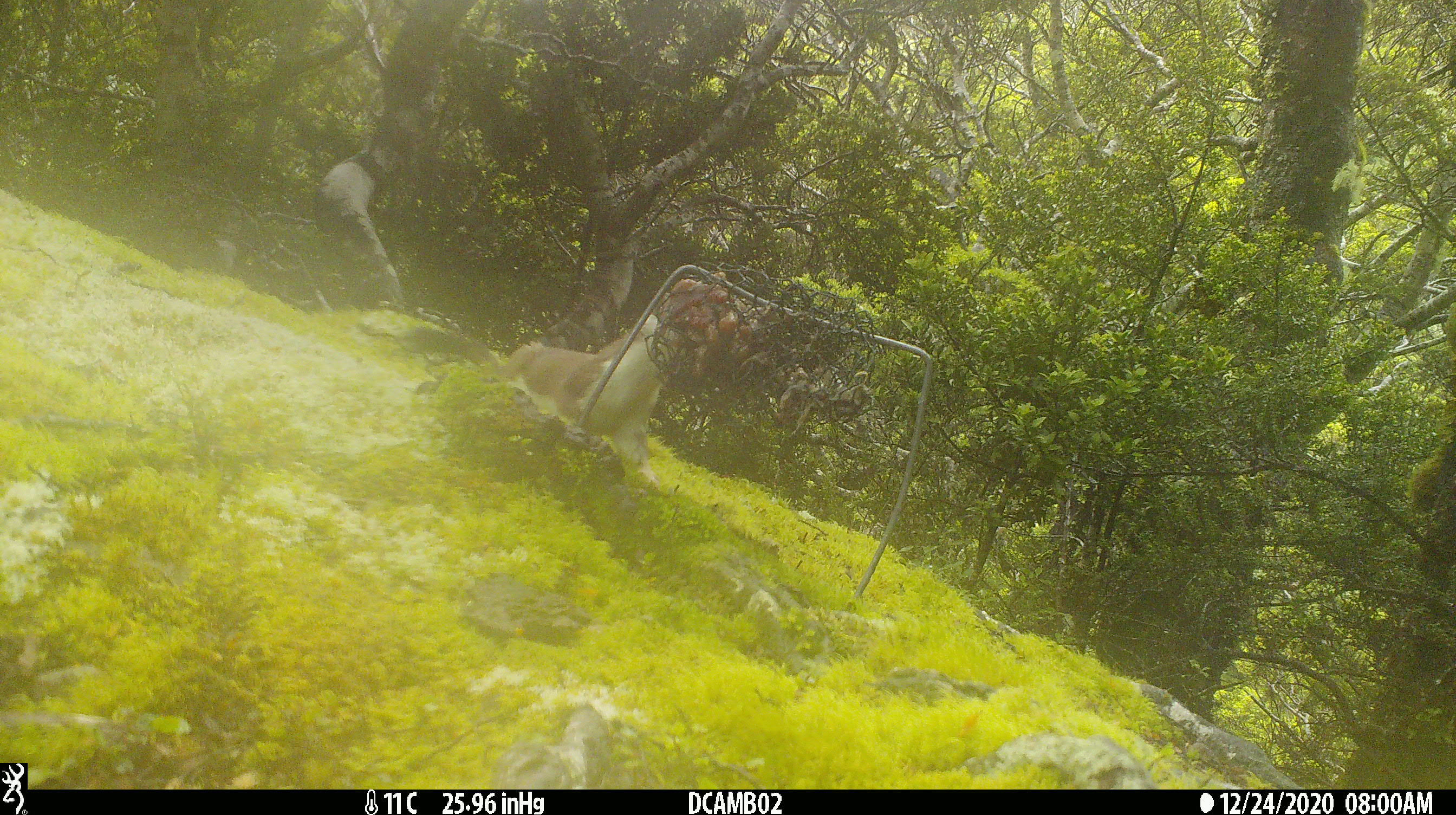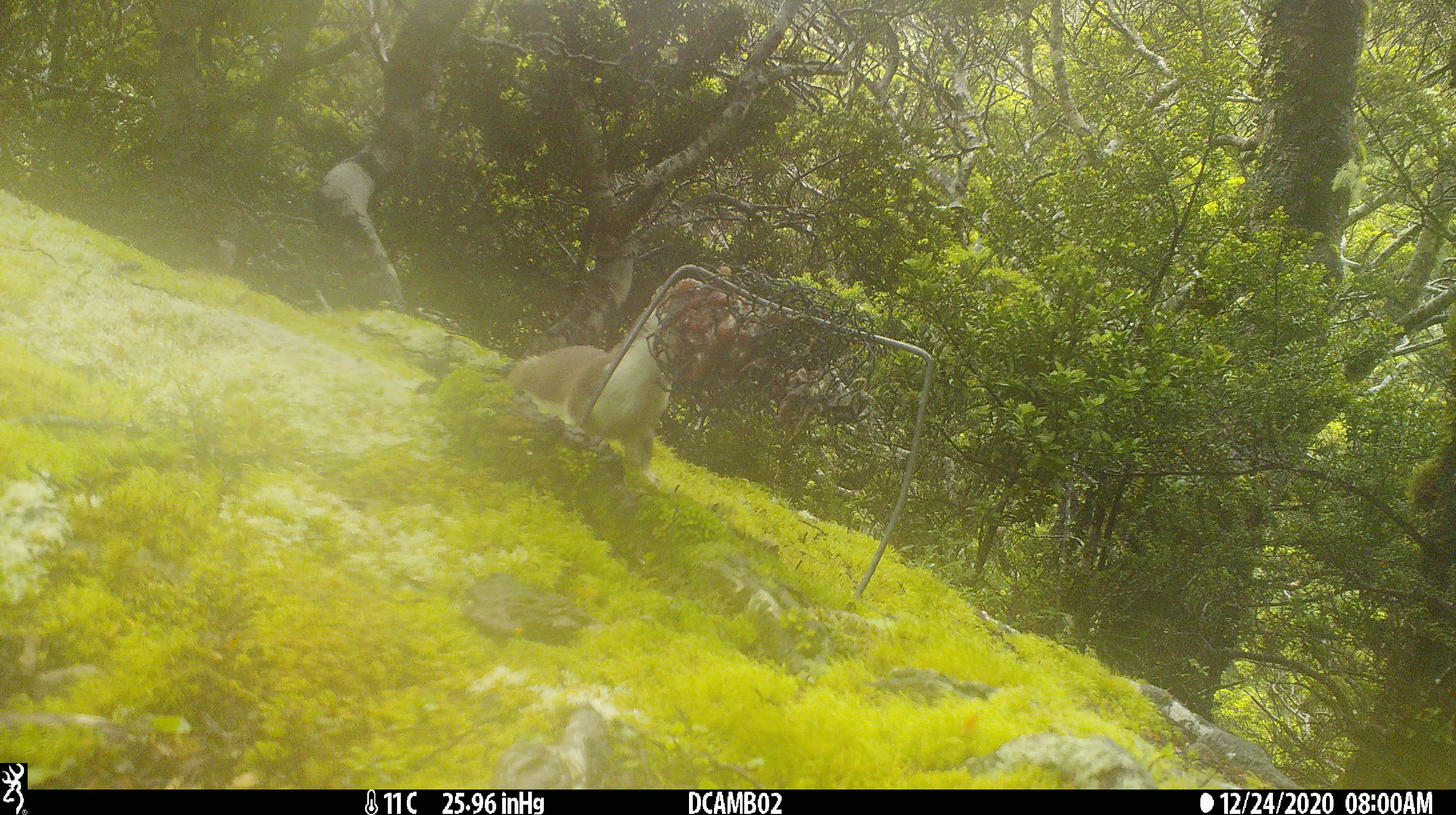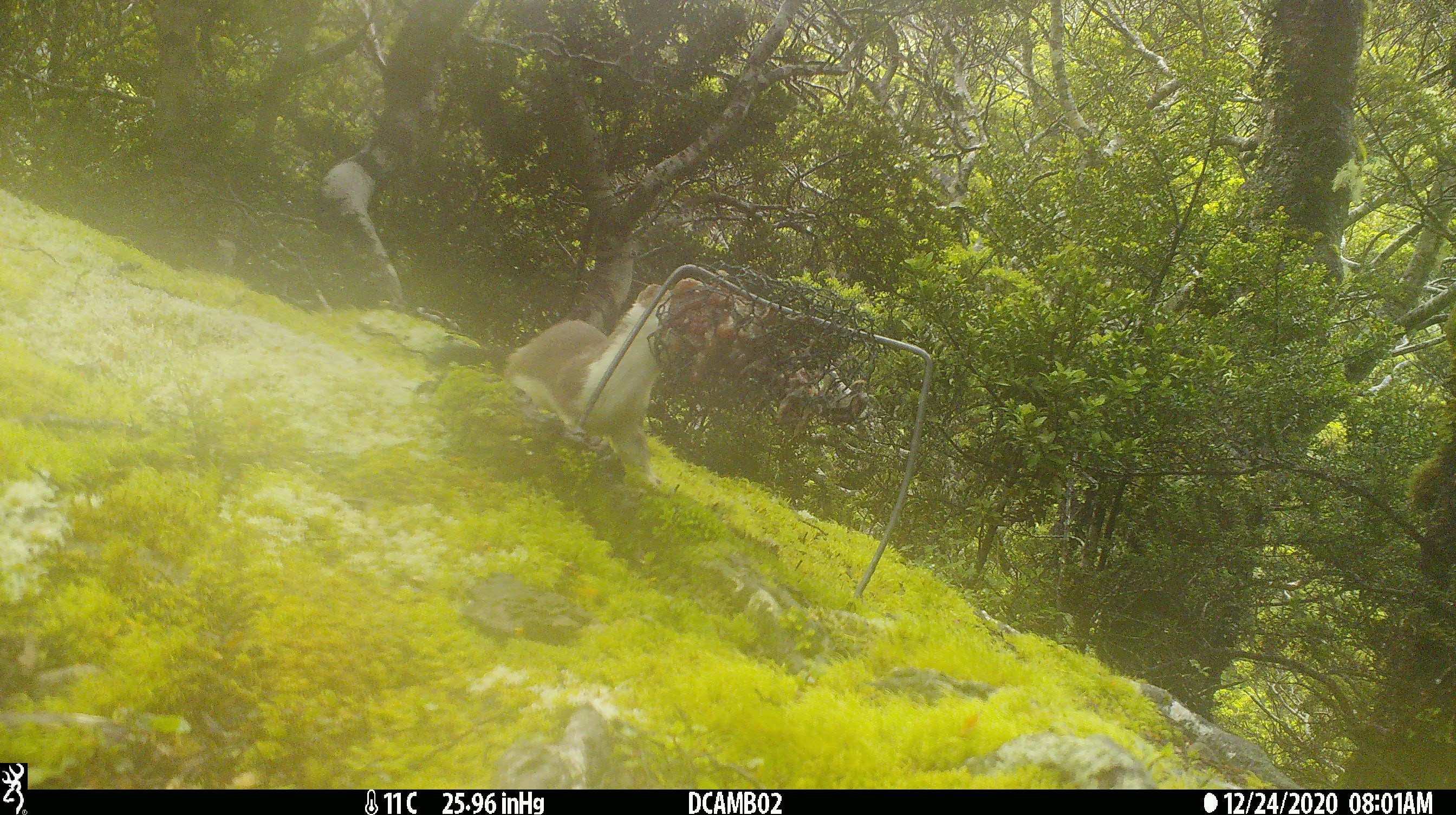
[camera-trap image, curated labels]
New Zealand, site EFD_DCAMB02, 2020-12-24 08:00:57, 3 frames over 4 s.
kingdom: Animalia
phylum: Chordata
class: Mammalia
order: Carnivora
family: Mustelidae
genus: Mustela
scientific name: Mustela erminea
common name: stoat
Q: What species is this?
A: Stoat (Mustela erminea).